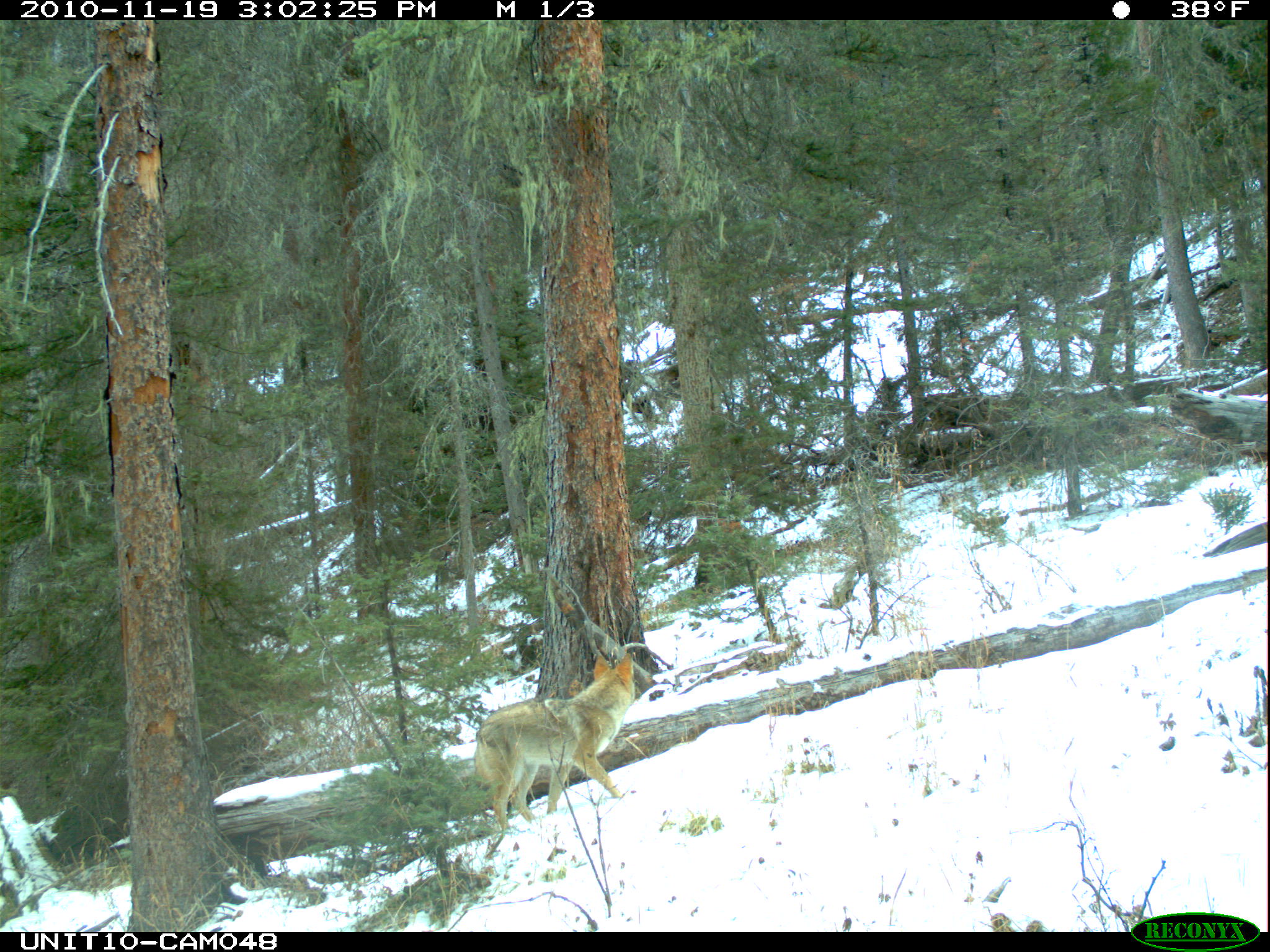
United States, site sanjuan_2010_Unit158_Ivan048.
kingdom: Animalia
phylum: Chordata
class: Mammalia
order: Carnivora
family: Canidae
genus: Canis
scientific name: Canis latrans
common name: coyote